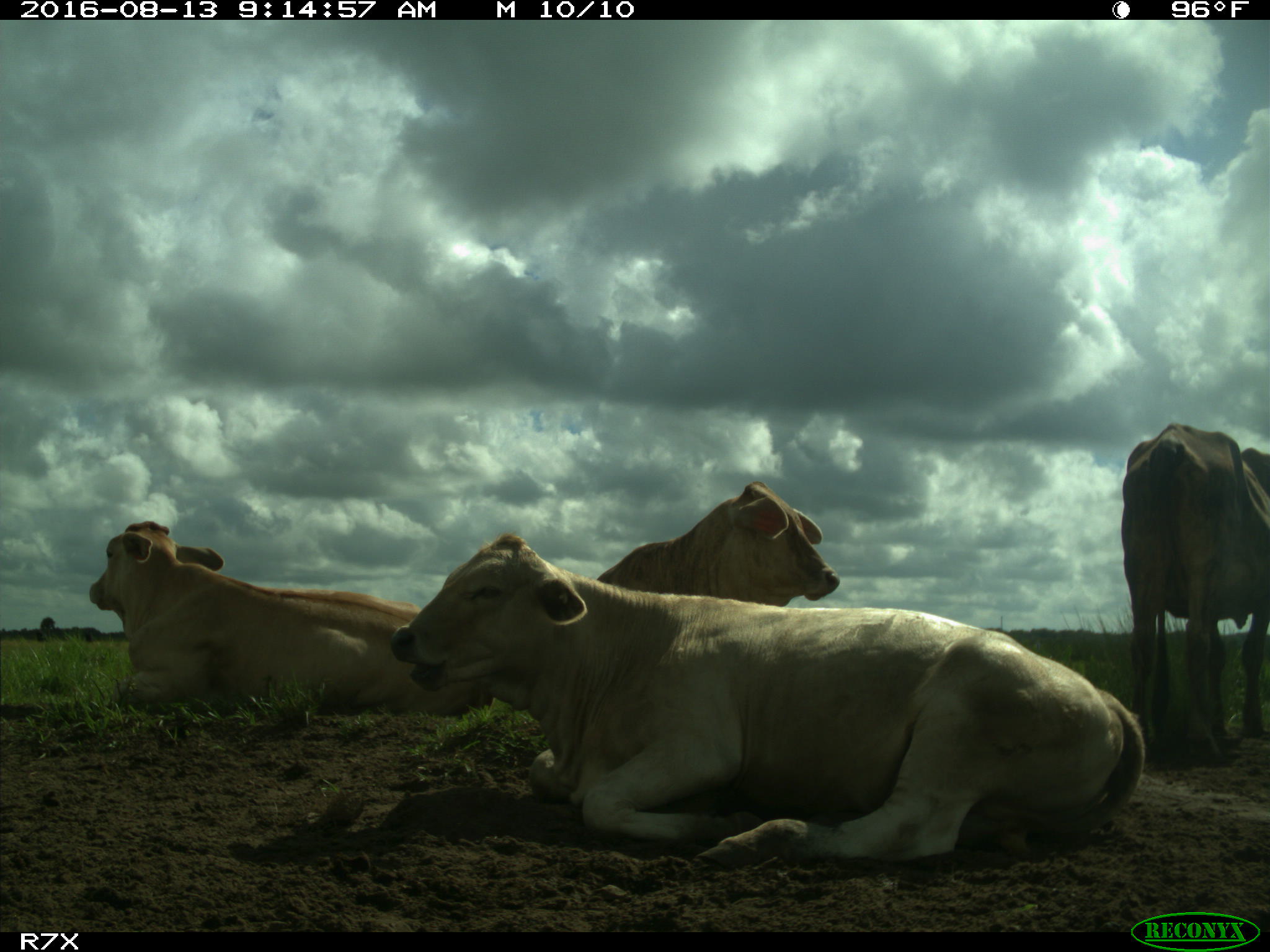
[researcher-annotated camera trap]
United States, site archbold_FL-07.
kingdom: Animalia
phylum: Chordata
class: Mammalia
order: Artiodactyla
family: Bovidae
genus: Bos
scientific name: Bos taurus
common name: domestic cow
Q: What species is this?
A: Bos taurus (domestic cow).